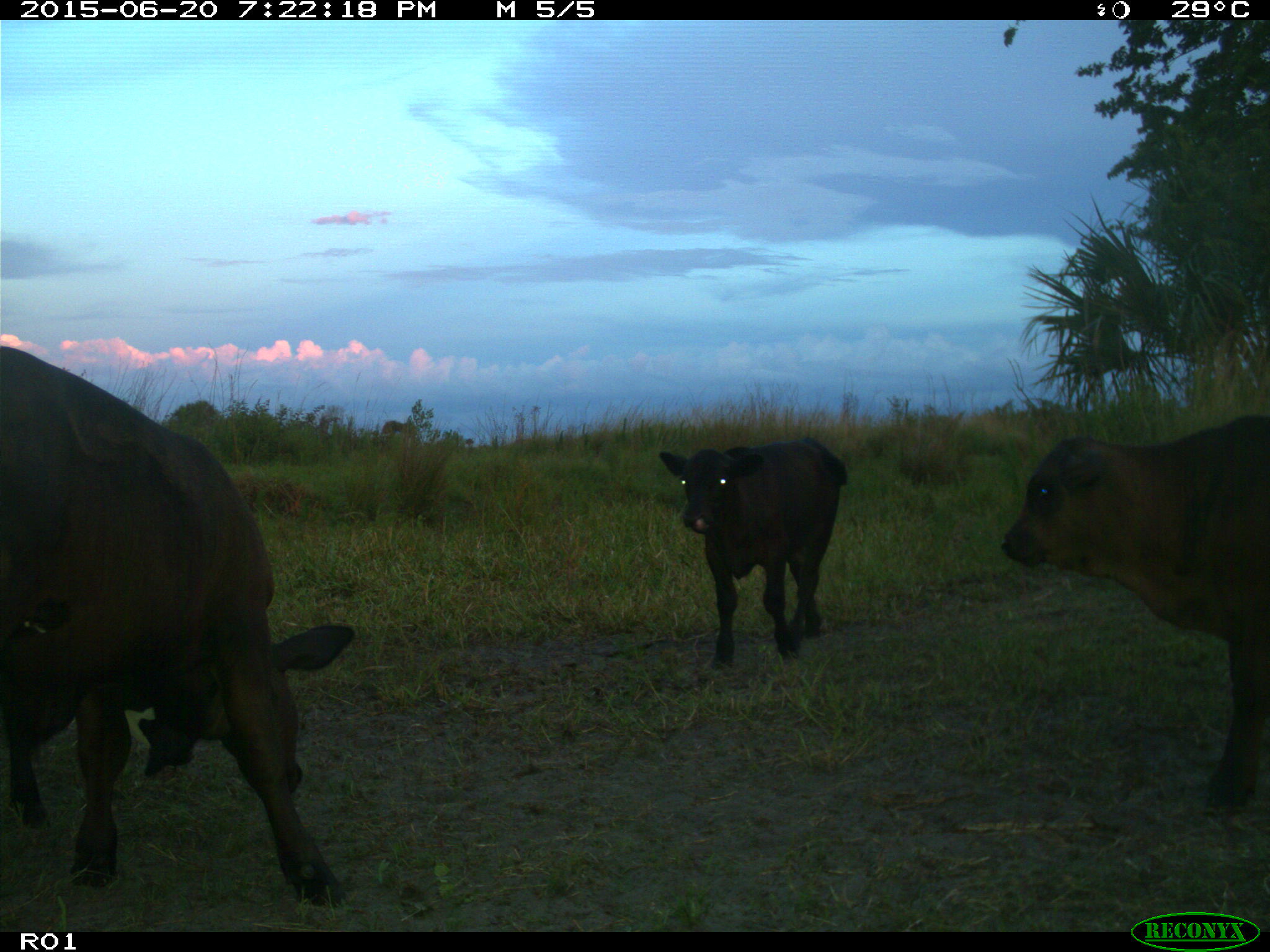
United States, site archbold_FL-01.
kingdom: Animalia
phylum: Chordata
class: Mammalia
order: Artiodactyla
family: Bovidae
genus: Bos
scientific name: Bos taurus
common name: domestic cow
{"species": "Bos taurus (domestic cow)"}